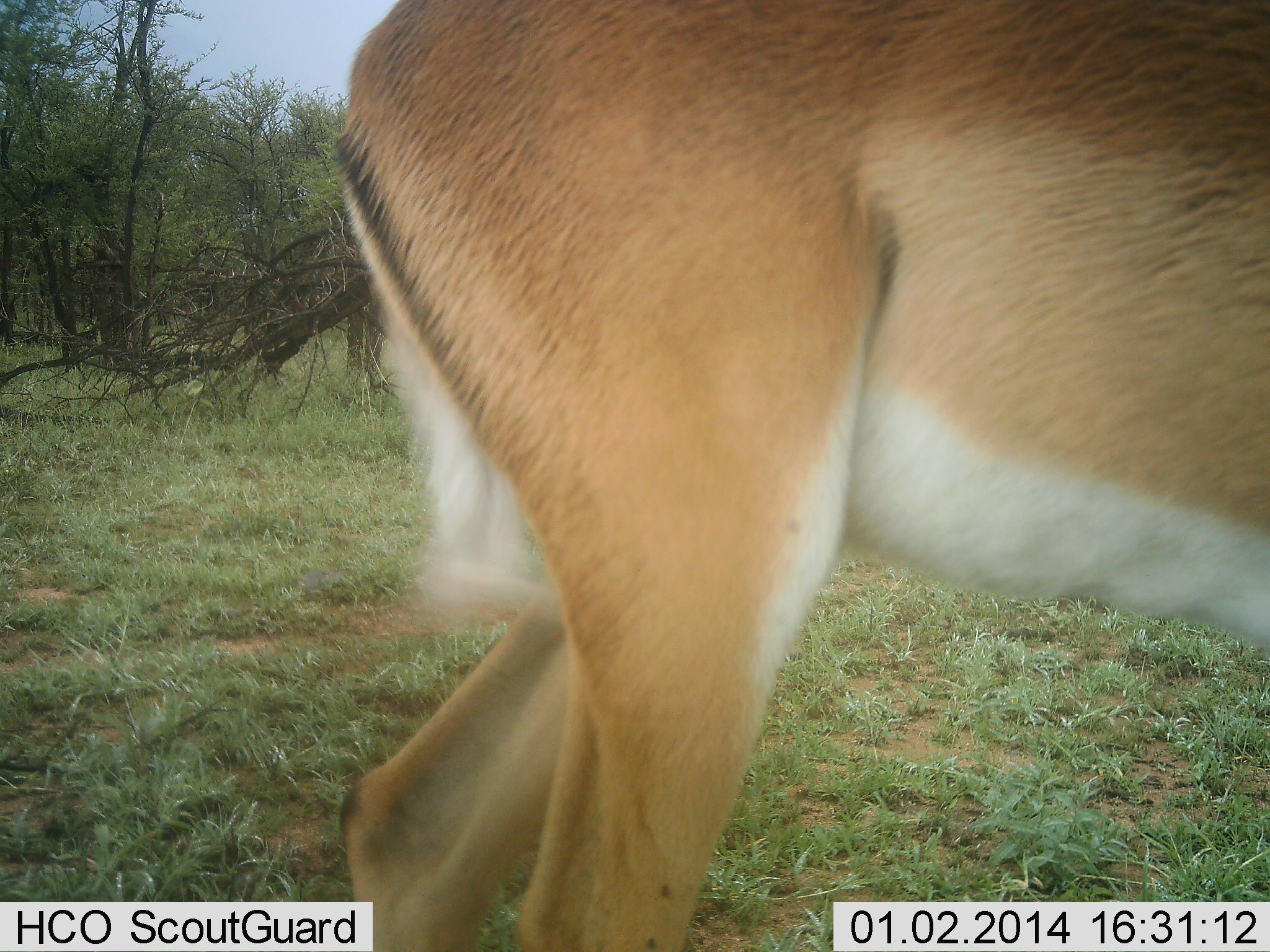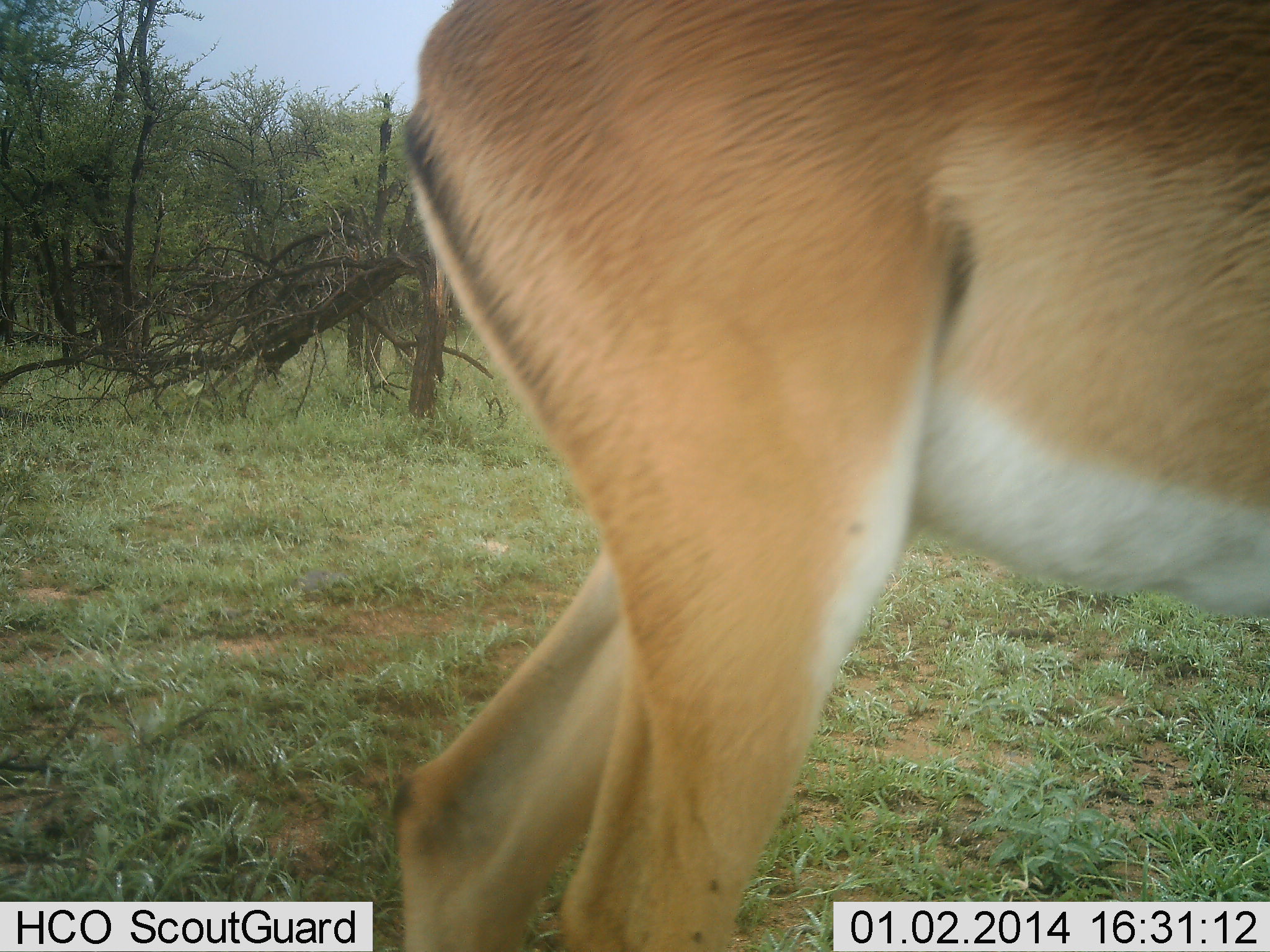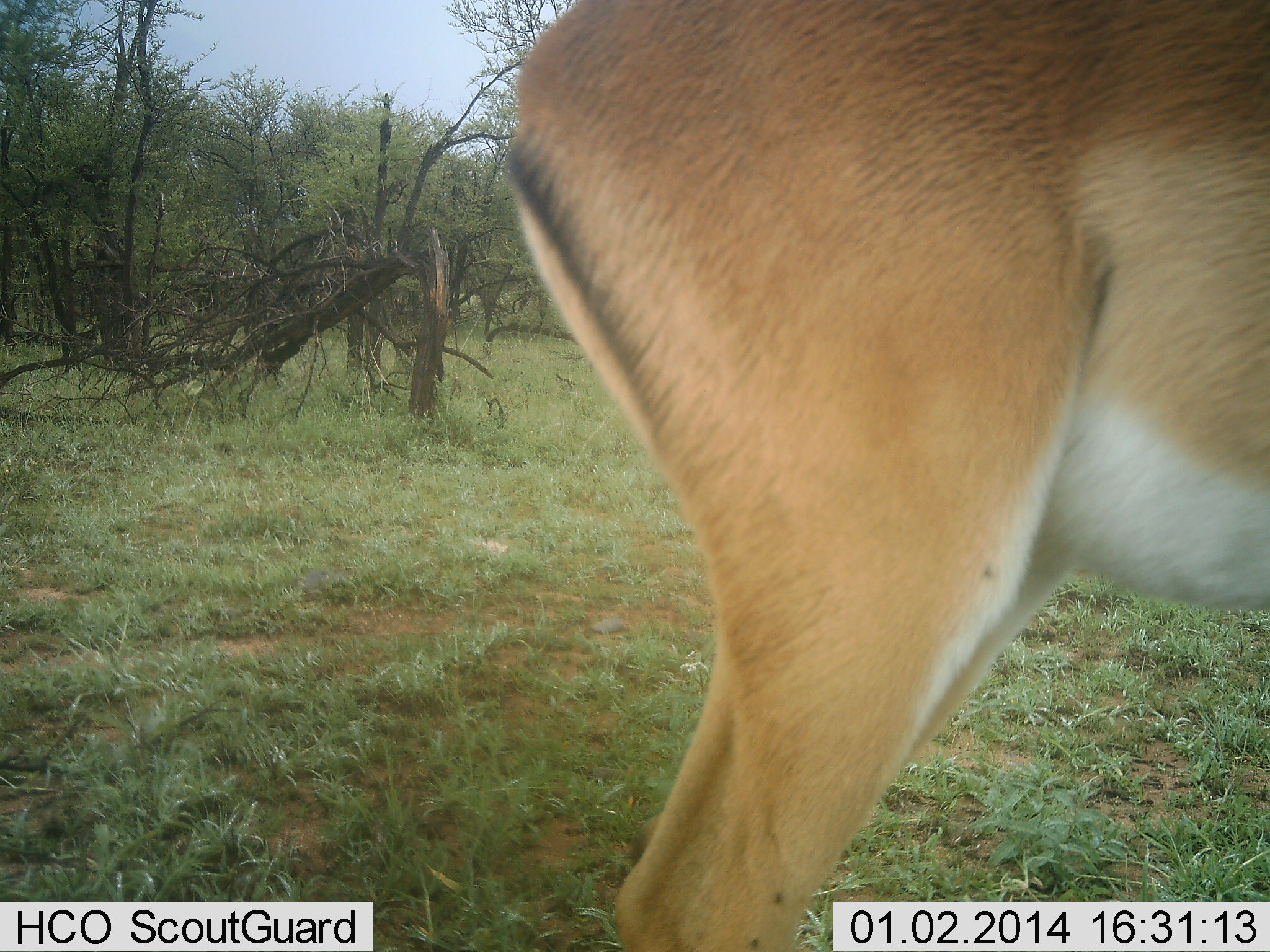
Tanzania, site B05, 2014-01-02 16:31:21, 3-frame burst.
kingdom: Animalia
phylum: Chordata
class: Mammalia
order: Artiodactyla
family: Bovidae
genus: Nanger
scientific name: Nanger granti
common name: grant's gazelle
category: gazellegrants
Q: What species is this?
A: Gazellegrants (grant's gazelle) (Nanger granti).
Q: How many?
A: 1.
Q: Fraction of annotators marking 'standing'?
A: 35%.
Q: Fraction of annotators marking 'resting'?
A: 0%.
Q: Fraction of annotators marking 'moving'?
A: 59%.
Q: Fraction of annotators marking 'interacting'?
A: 6%.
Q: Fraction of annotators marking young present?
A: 0%.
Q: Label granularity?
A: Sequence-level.